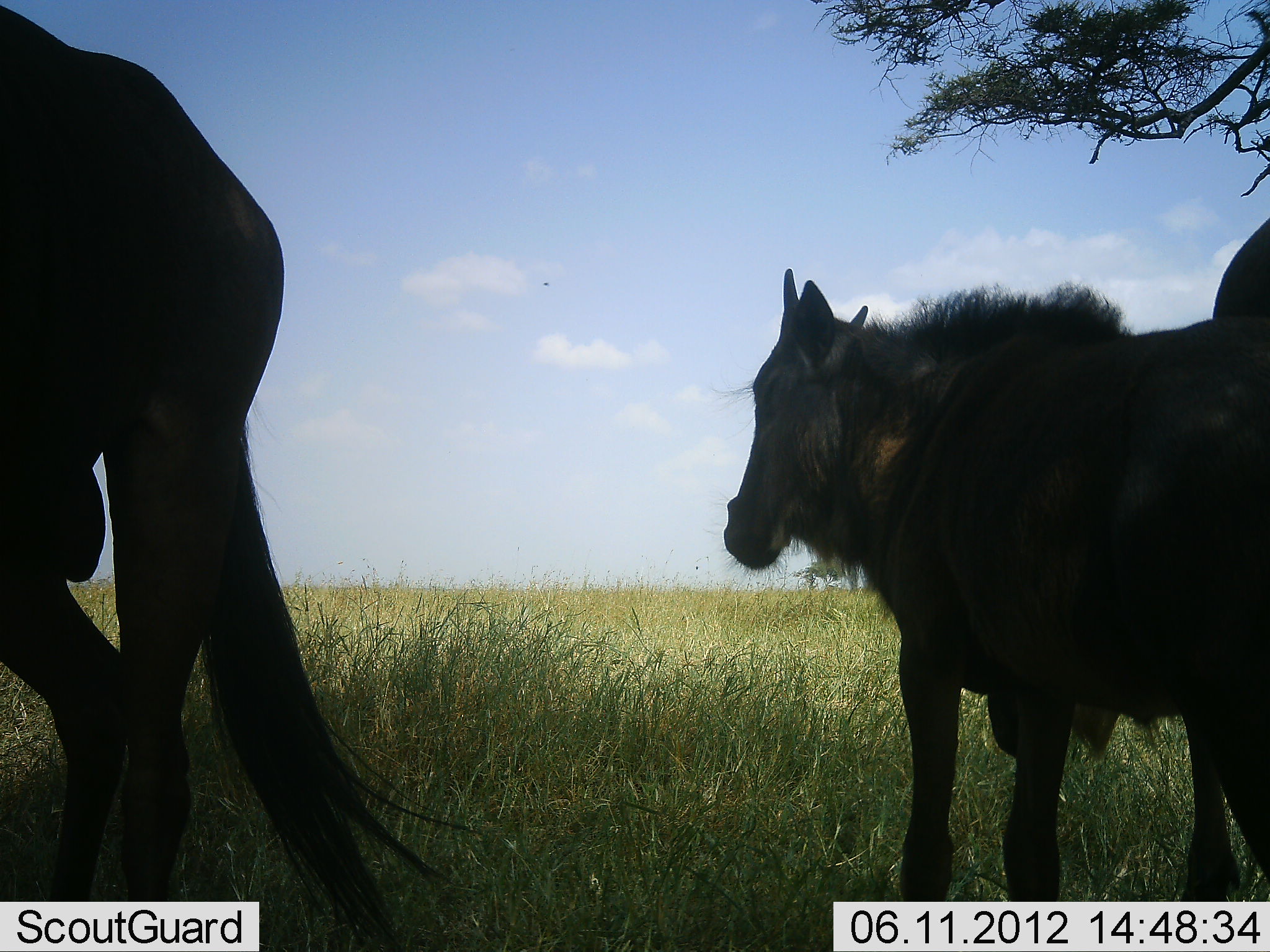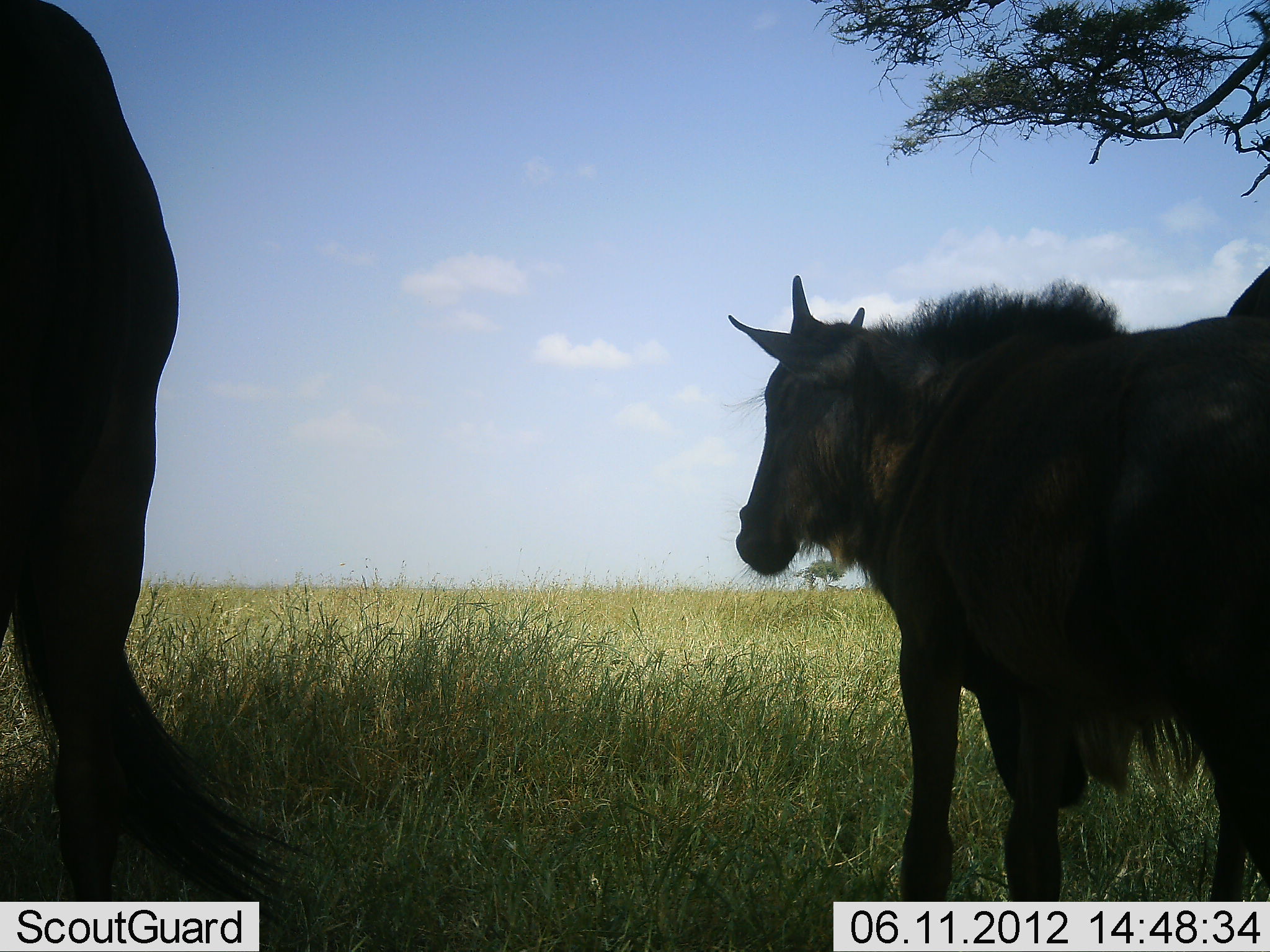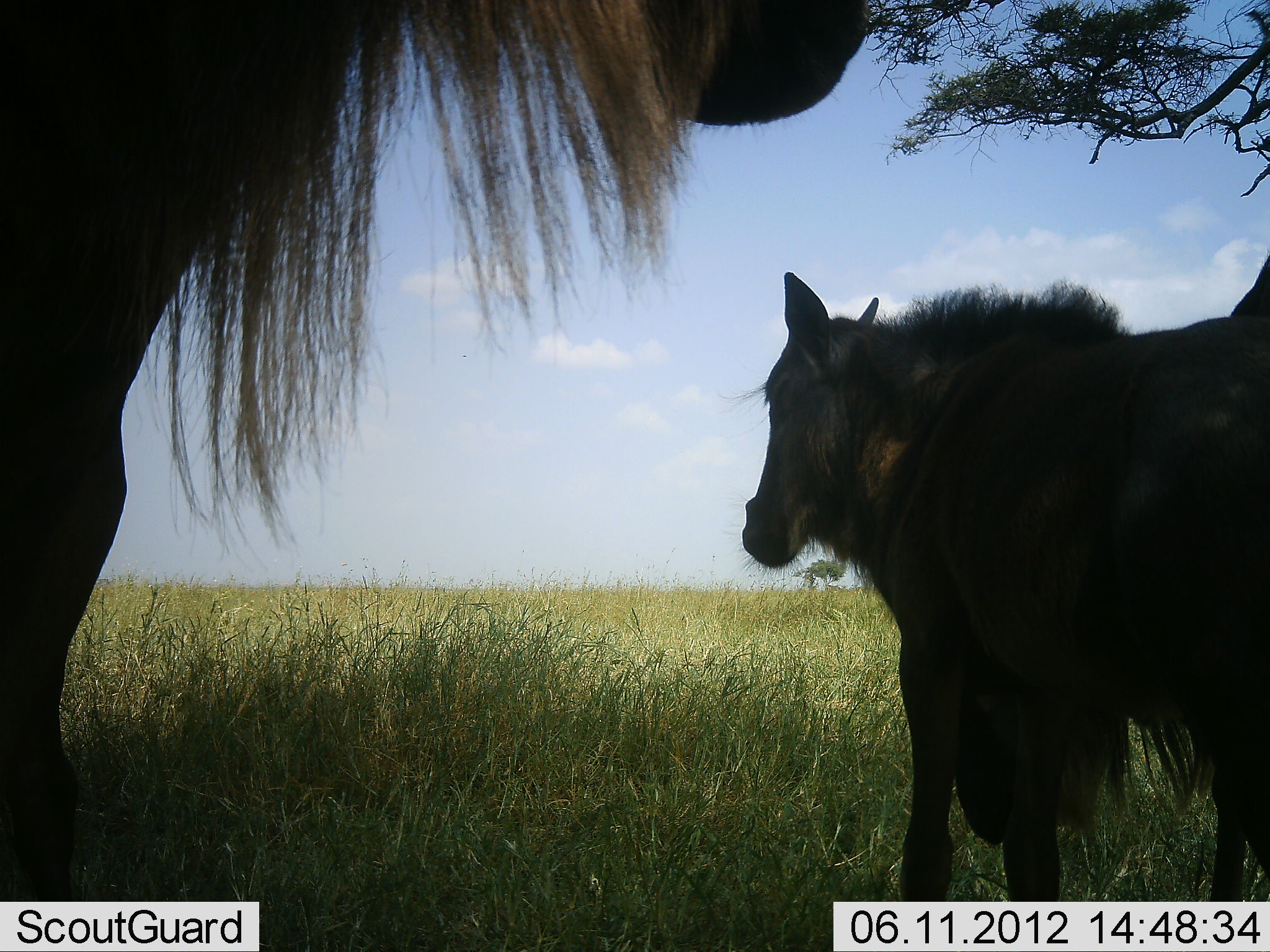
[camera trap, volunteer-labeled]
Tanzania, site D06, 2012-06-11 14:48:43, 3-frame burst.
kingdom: Animalia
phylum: Chordata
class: Mammalia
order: Artiodactyla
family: Bovidae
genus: Connochaetes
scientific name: Connochaetes taurinus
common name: blue wildebeest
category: wildebeest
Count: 3.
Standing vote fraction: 100%.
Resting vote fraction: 0%.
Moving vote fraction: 10%.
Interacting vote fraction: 0%.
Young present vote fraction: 30%.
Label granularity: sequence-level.